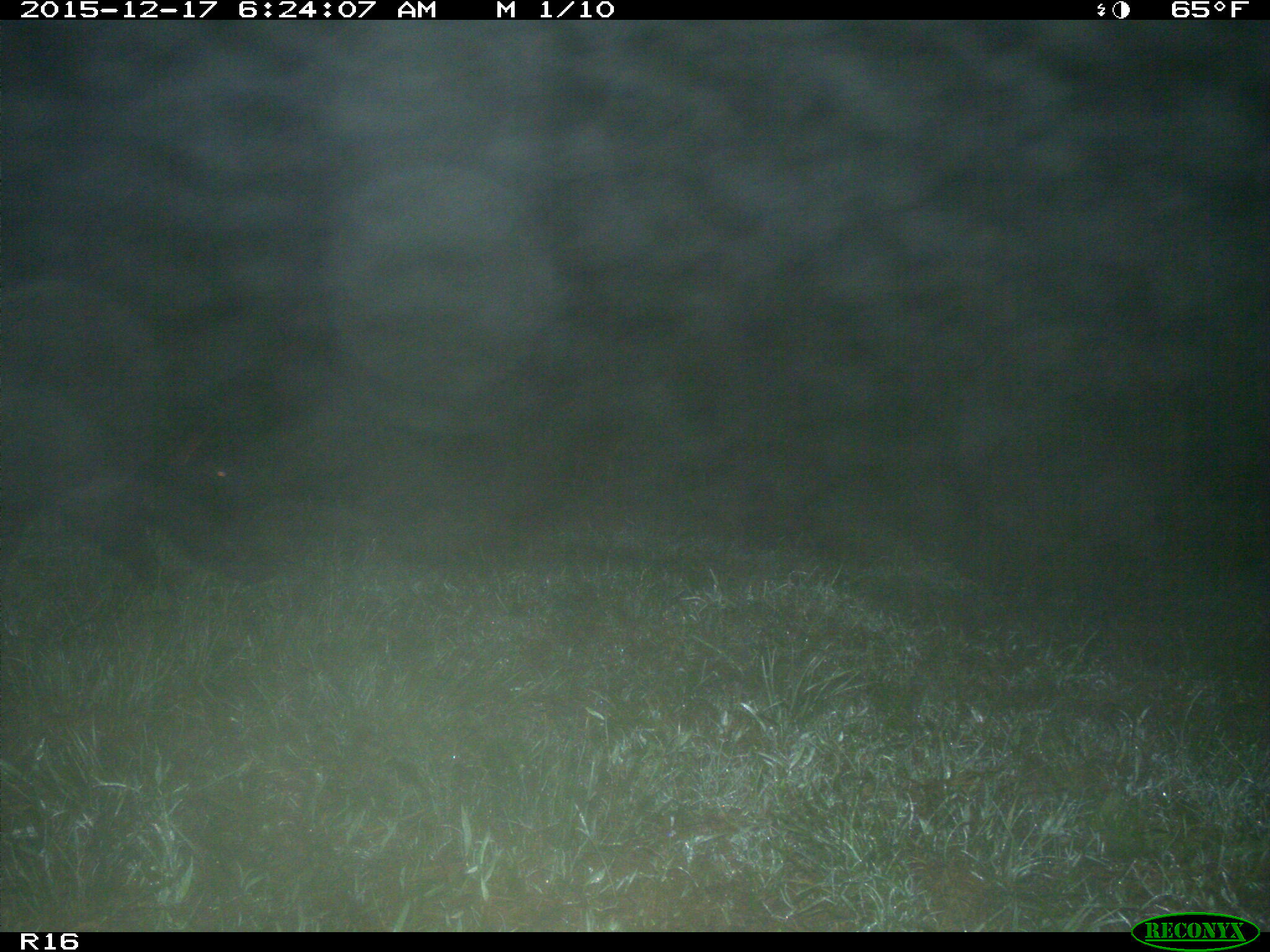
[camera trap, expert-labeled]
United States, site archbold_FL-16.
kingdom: Animalia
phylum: Chordata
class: Mammalia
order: Artiodactyla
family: Suidae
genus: Sus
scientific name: Sus scrofa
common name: wild boar